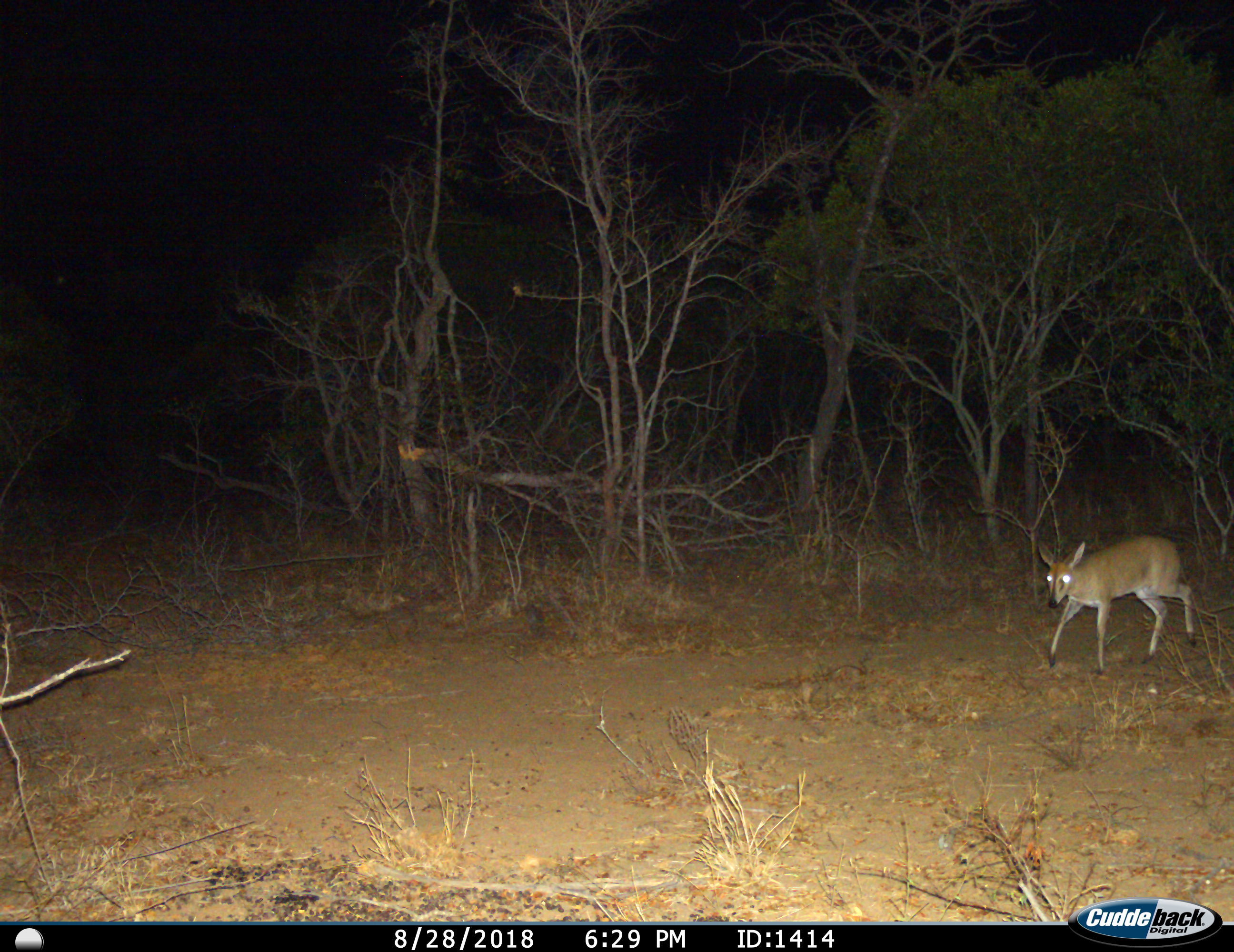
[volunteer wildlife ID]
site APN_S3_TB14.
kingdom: Animalia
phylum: Chordata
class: Mammalia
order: Artiodactyla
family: Bovidae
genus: Sylvicapra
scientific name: Sylvicapra grimmia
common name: common duiker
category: duikercommongrey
Duikercommongrey (common duiker) (Sylvicapra grimmia), count 1. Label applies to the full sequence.